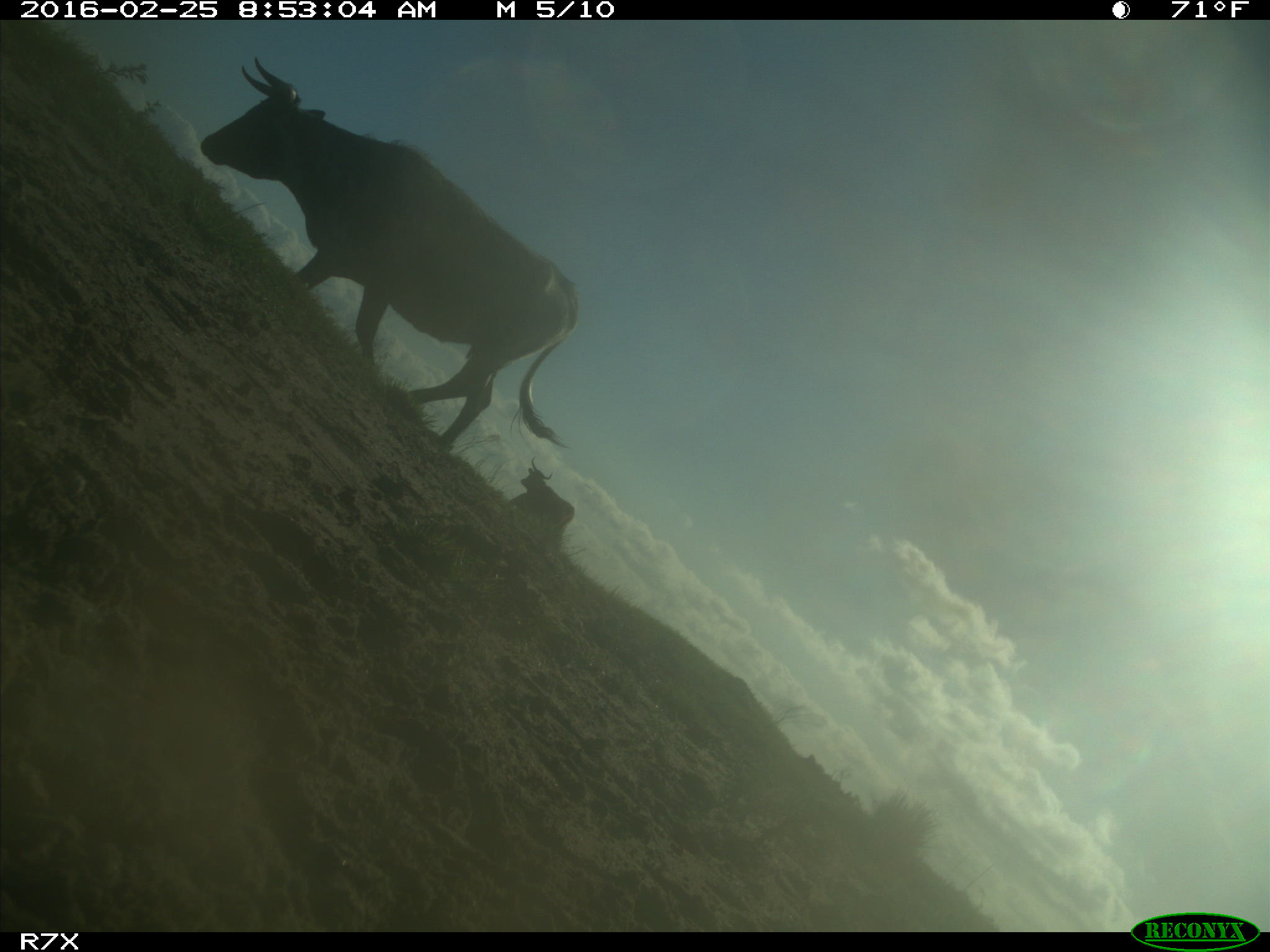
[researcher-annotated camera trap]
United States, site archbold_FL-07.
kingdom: Animalia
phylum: Chordata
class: Mammalia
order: Artiodactyla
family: Bovidae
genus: Bos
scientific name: Bos taurus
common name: domestic cow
Bos taurus (domestic cow).